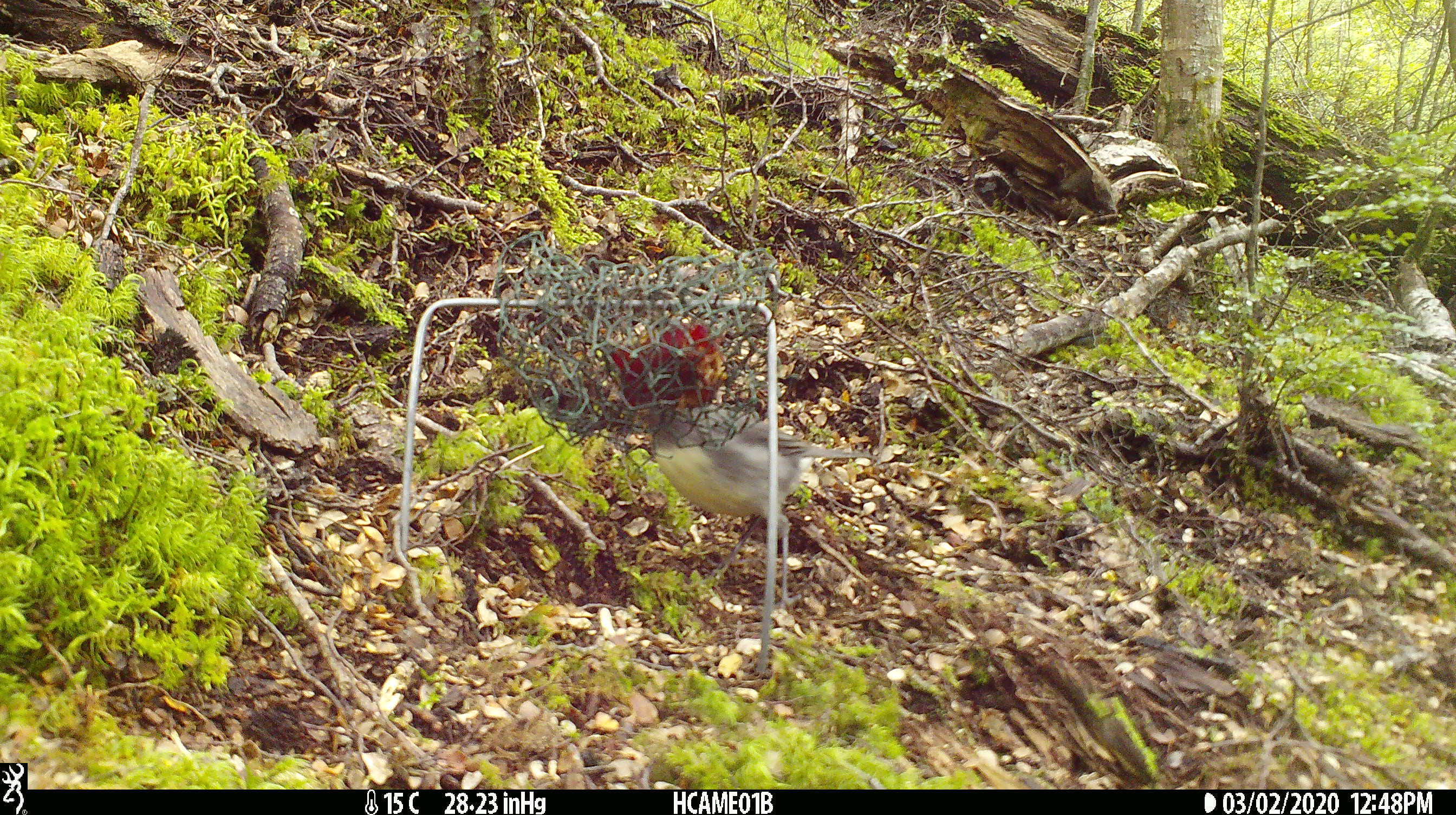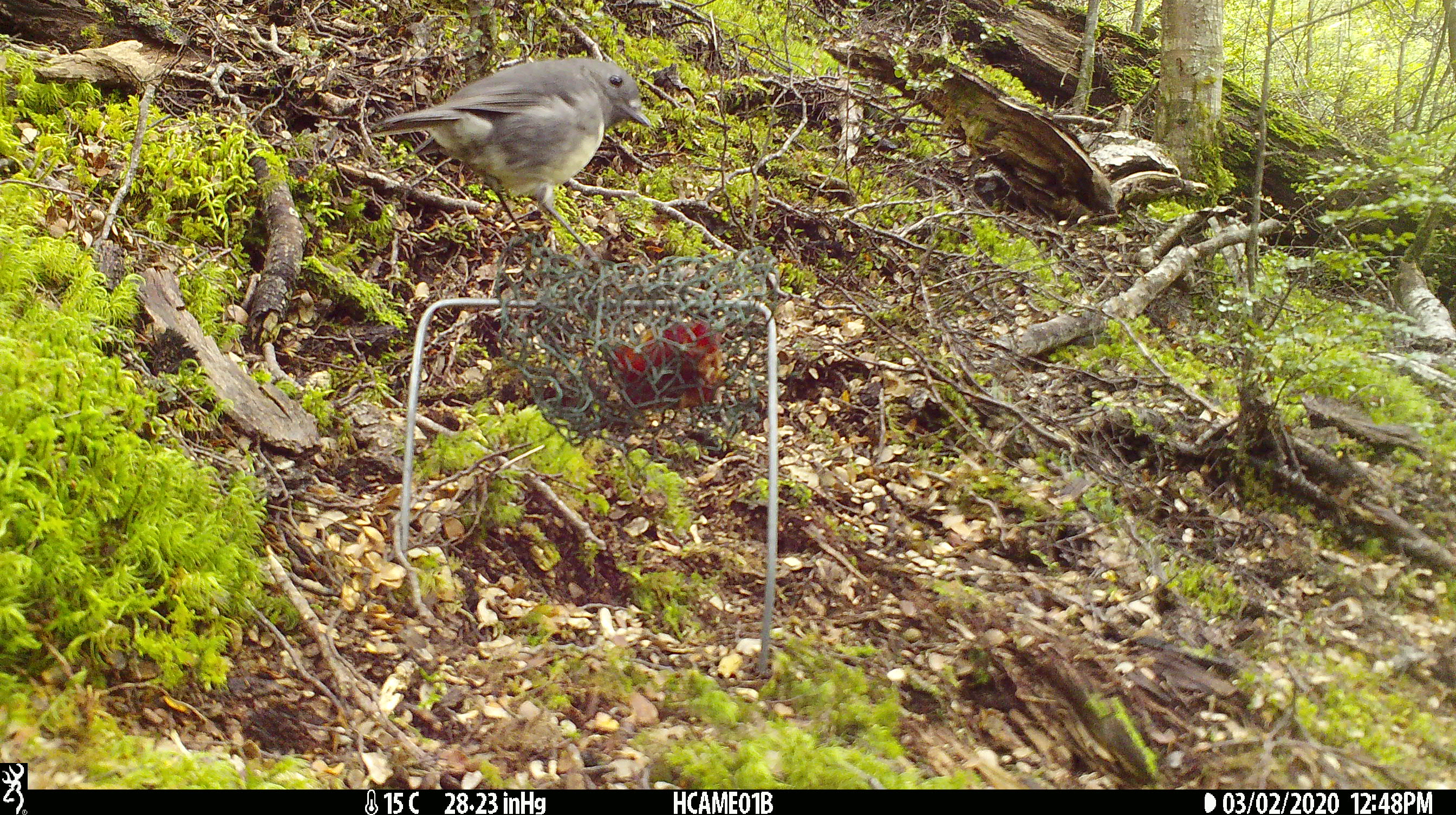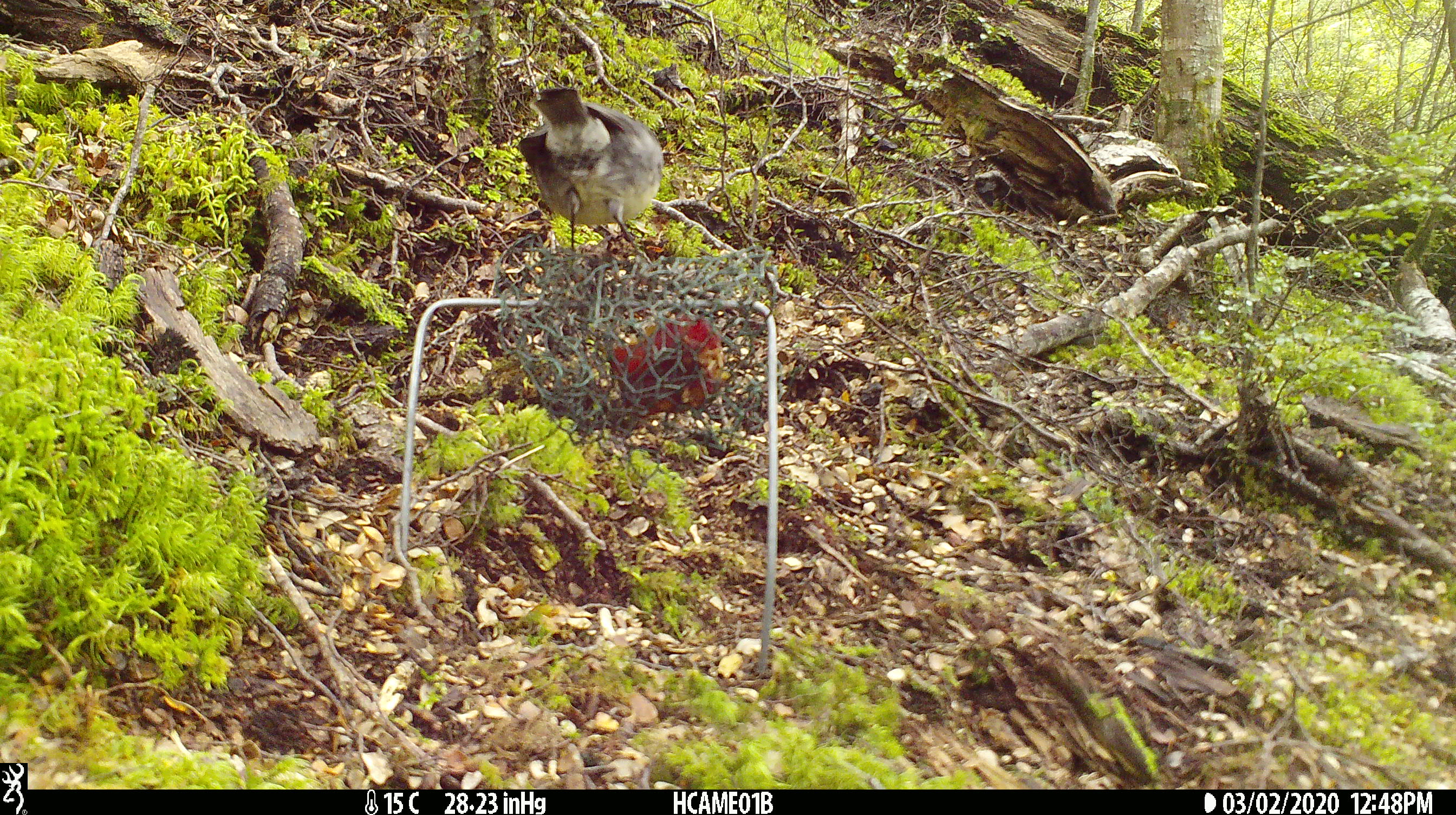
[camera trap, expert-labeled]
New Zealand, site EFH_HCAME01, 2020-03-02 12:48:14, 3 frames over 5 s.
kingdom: Animalia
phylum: Chordata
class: Aves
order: Passeriformes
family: Petroicidae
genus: Petroica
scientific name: Petroica australis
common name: new zealand robin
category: robin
Robin (new zealand robin) (Petroica australis).